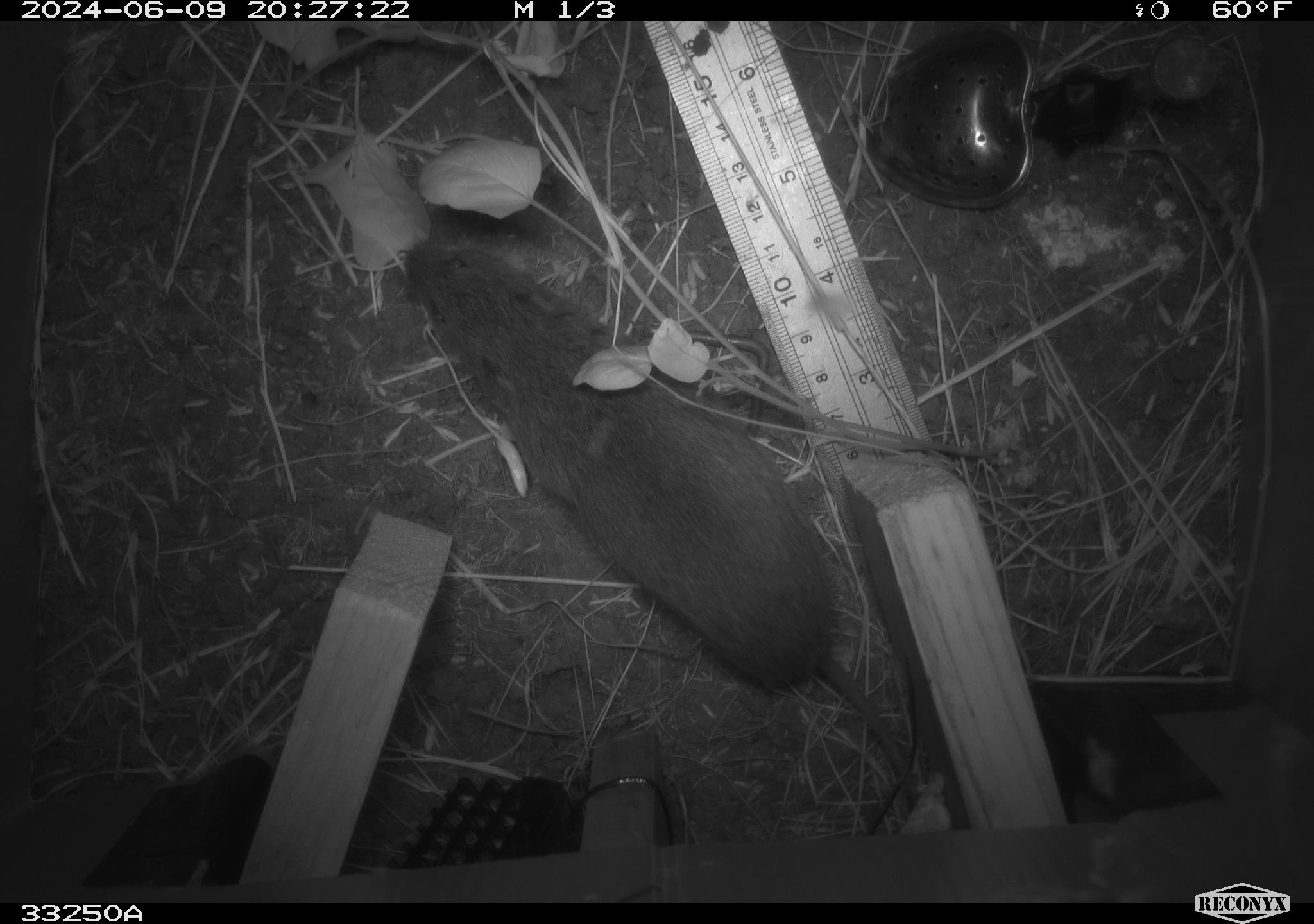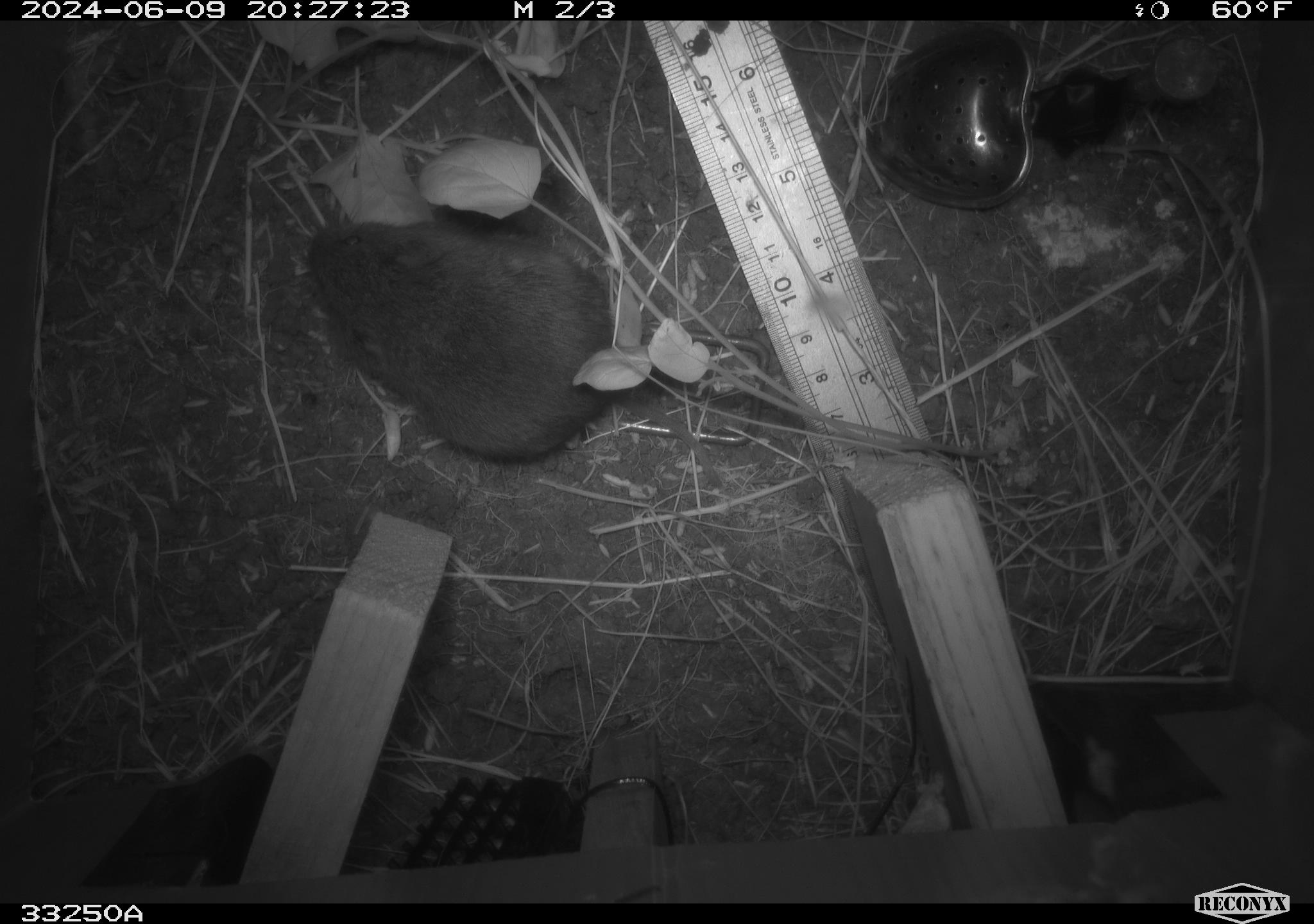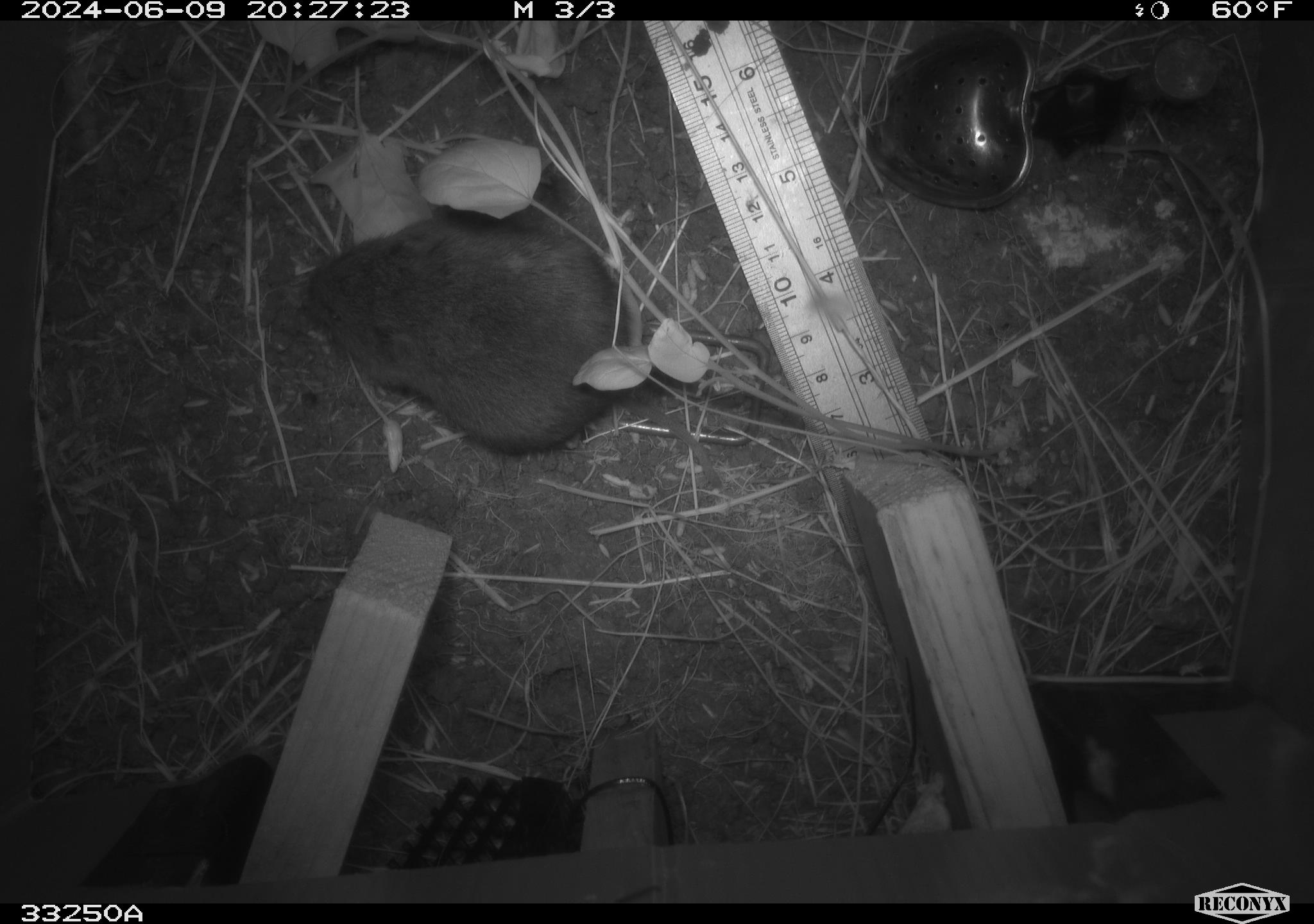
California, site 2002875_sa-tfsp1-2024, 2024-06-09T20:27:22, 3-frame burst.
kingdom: Animalia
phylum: Chordata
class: Mammalia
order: Rodentia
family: Cricetidae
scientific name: Arvicolinae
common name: voles, lemmings, and muskrats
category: arvicolinae subfamily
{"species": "arvicolinae subfamily (voles, lemmings, and muskrats) (Arvicolinae)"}